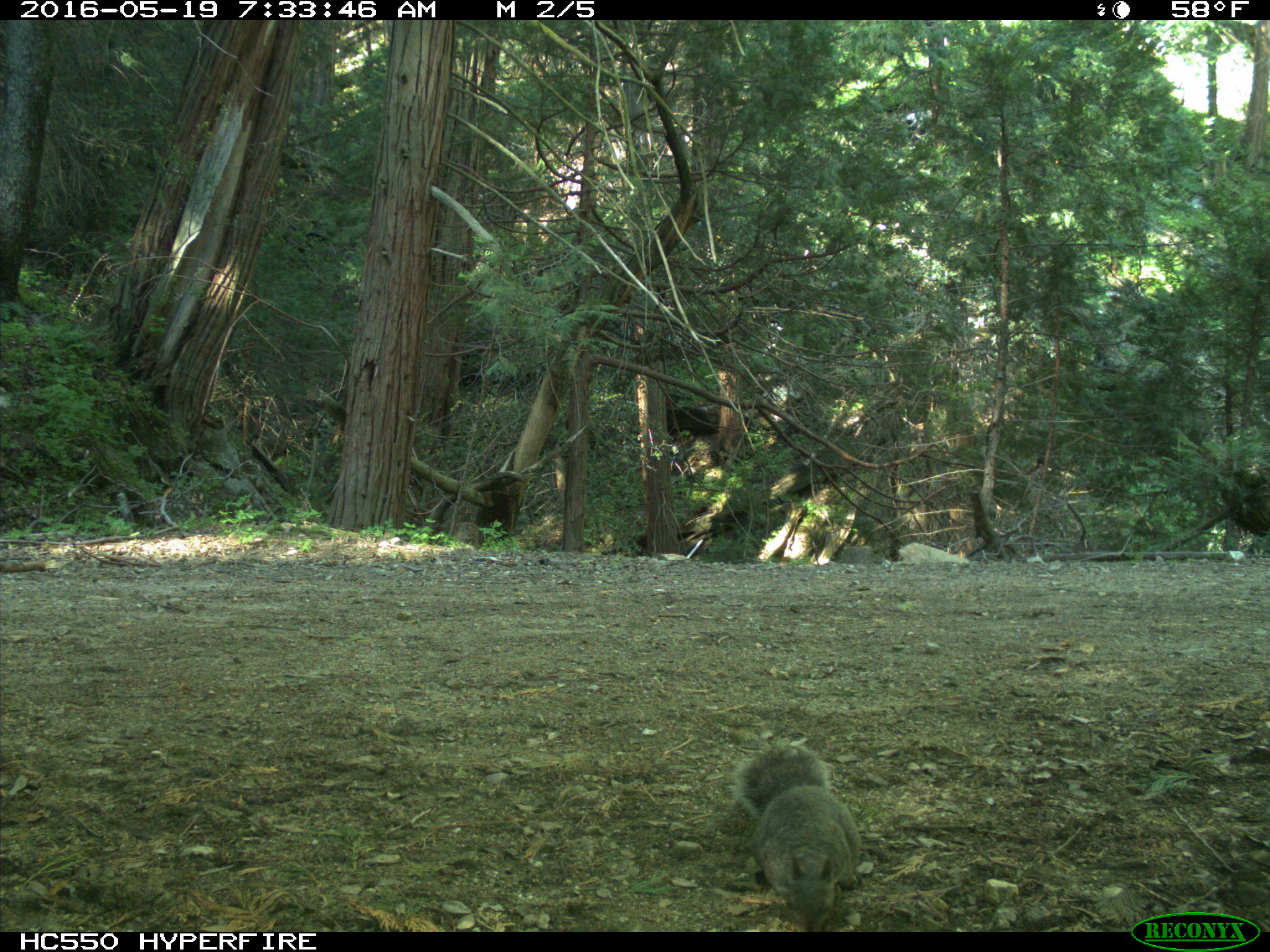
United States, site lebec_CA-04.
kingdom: Animalia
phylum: Chordata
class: Mammalia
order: Rodentia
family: Sciuridae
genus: Sciurus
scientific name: Sciurus carolinensis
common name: eastern gray squirrel